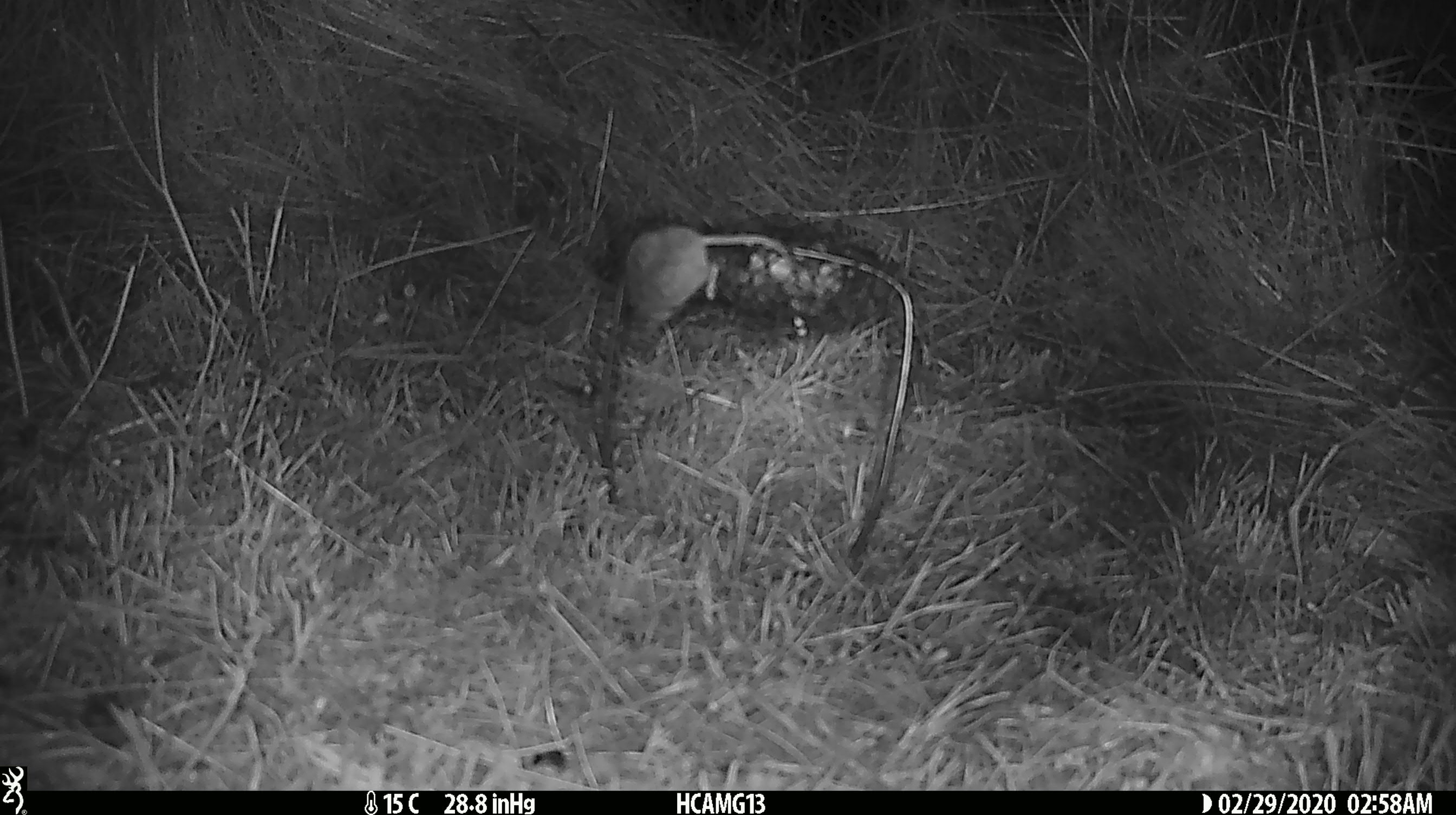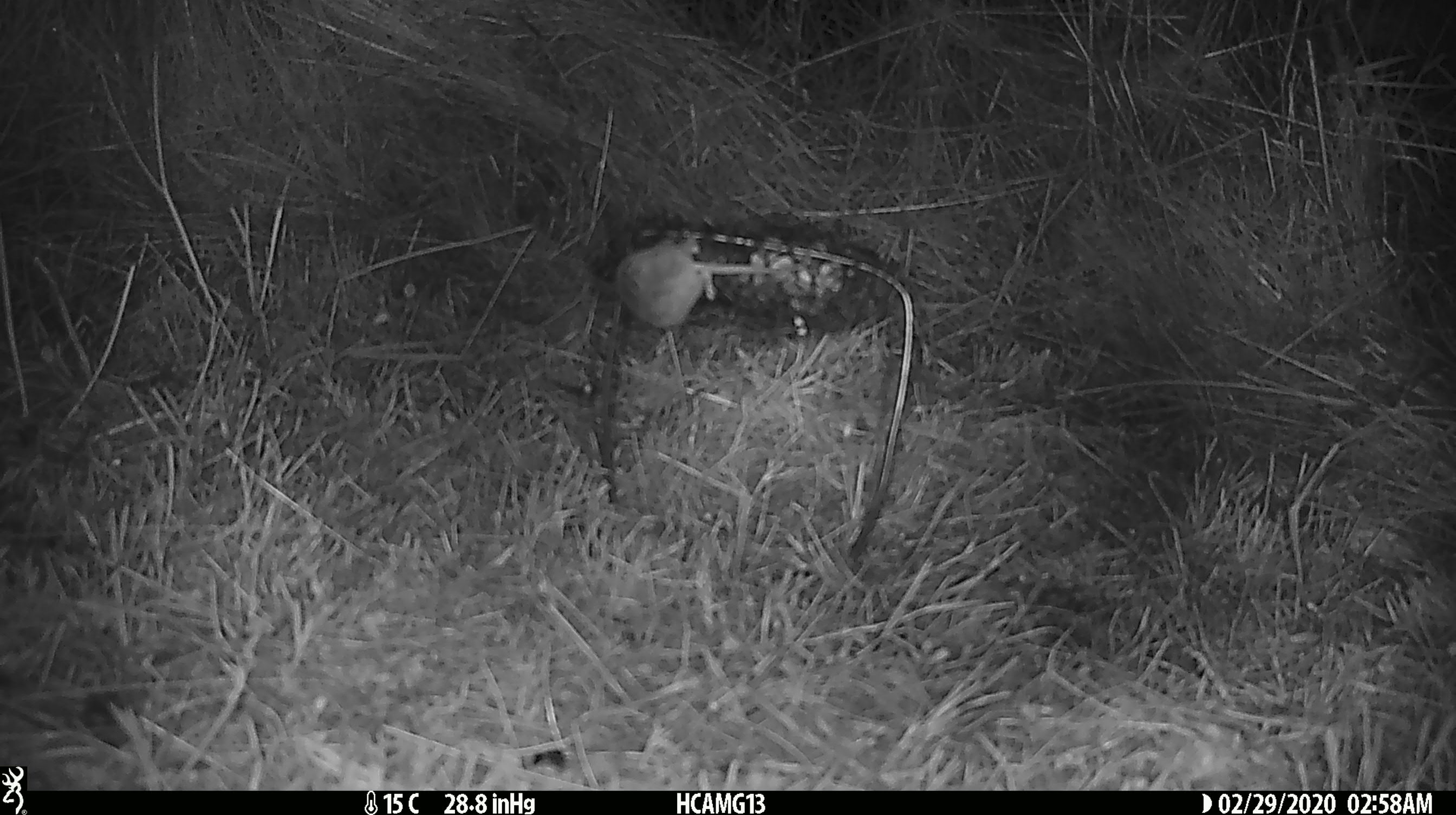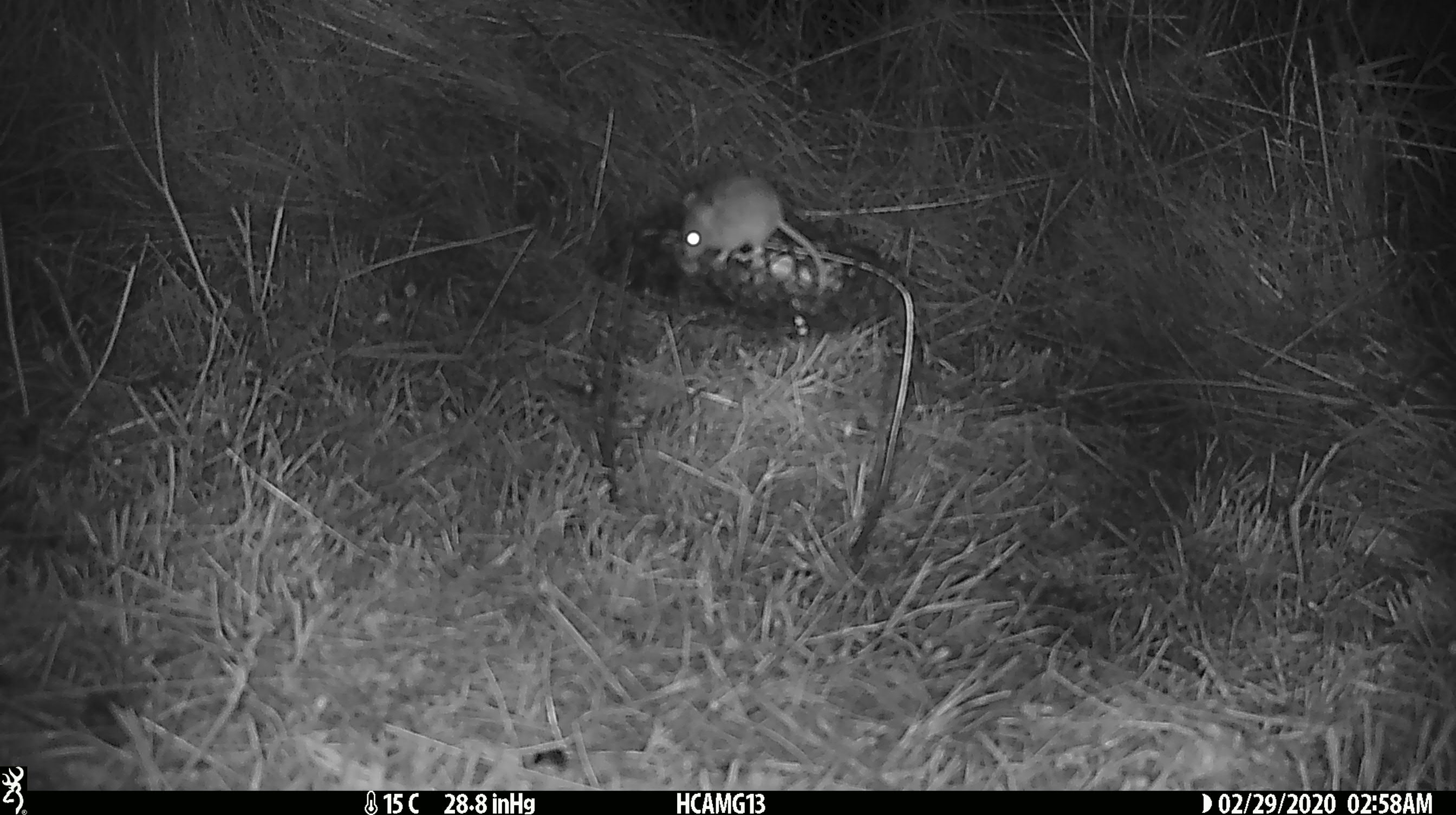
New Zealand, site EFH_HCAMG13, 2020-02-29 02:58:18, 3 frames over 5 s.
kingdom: Animalia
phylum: Chordata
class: Mammalia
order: Rodentia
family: Muridae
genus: Mus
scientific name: Mus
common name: mouse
Mouse (Mus).